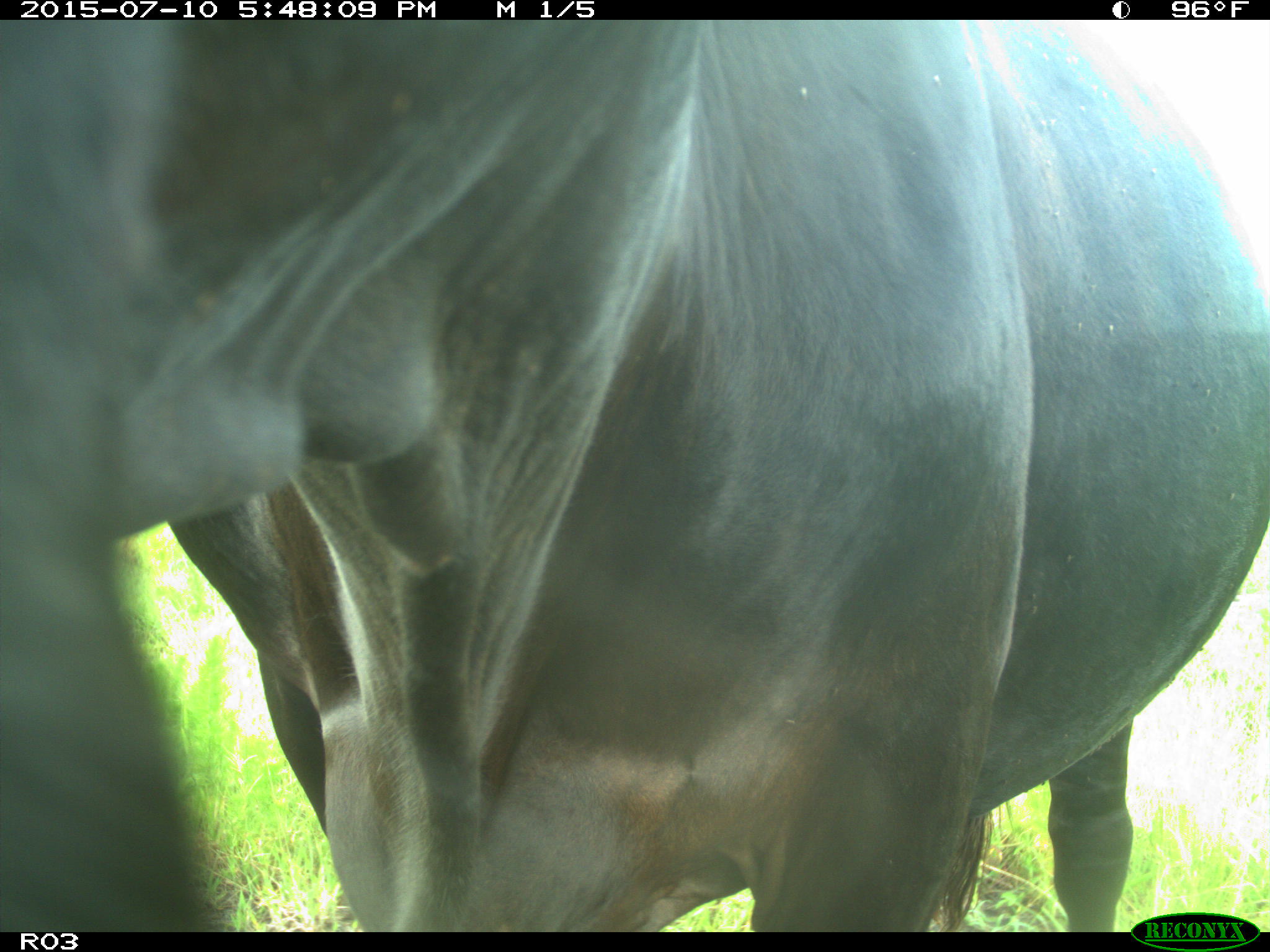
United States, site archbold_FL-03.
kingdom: Animalia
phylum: Chordata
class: Mammalia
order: Artiodactyla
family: Bovidae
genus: Bos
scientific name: Bos taurus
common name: domestic cow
Bos taurus (domestic cow).